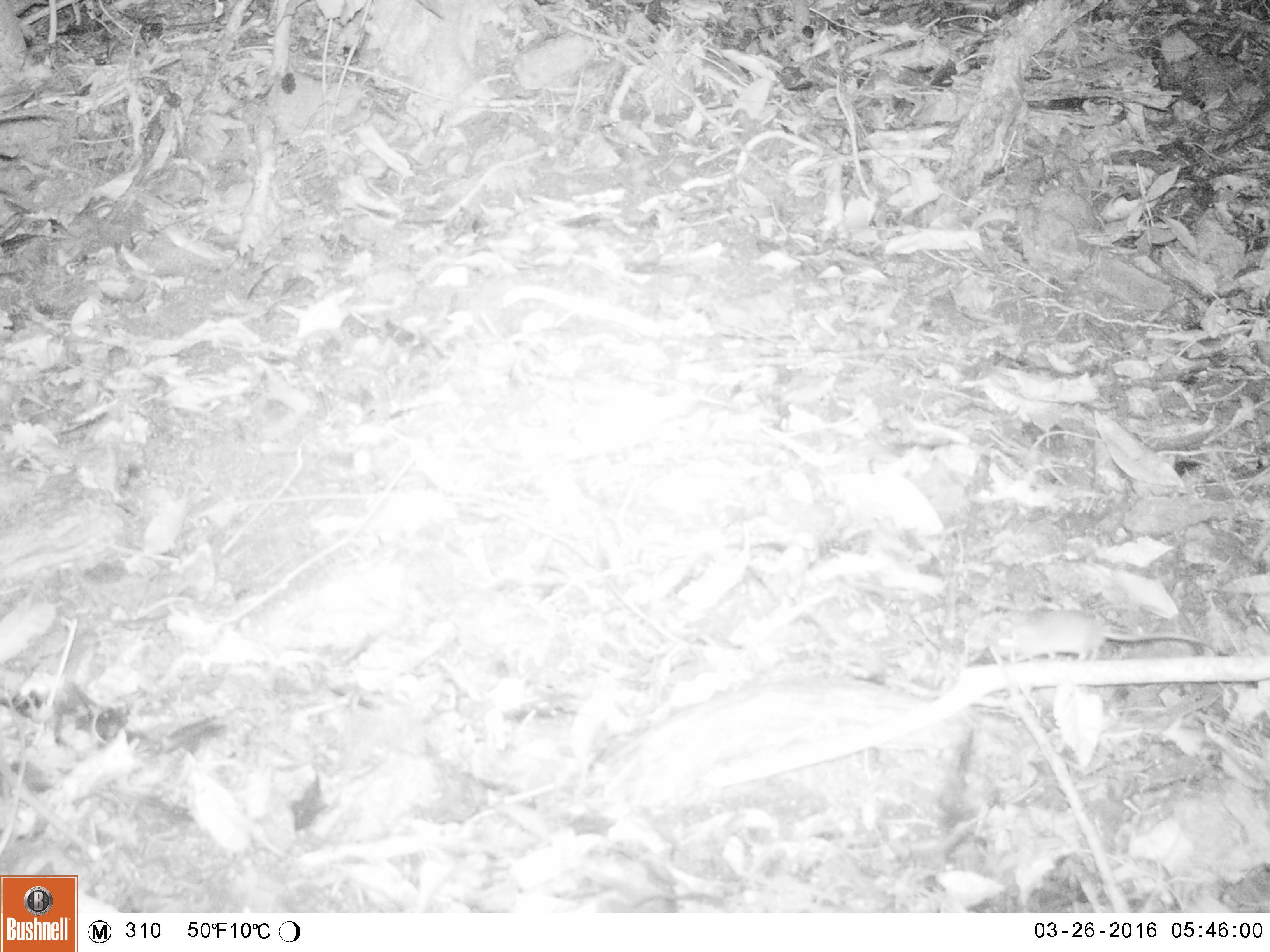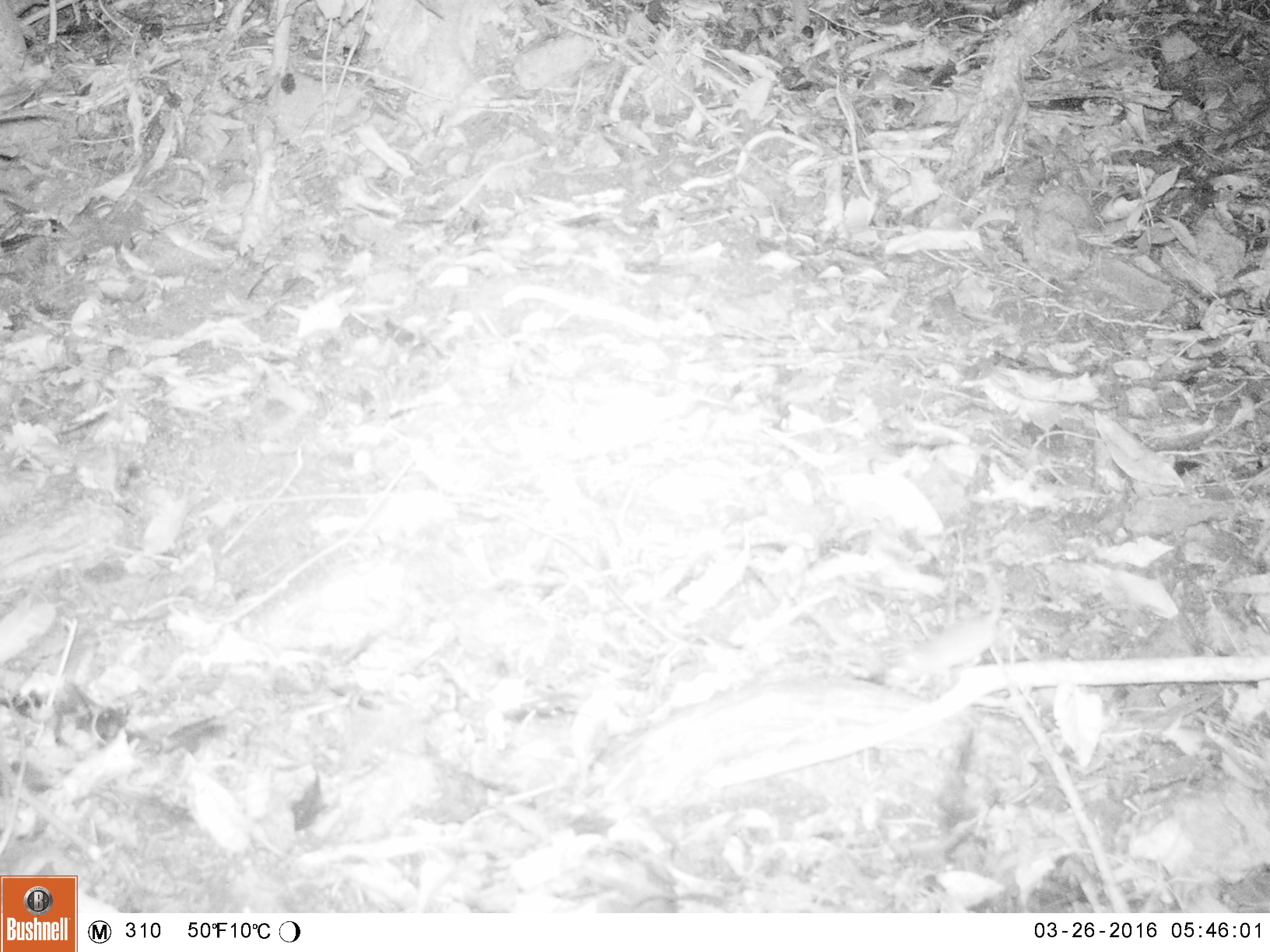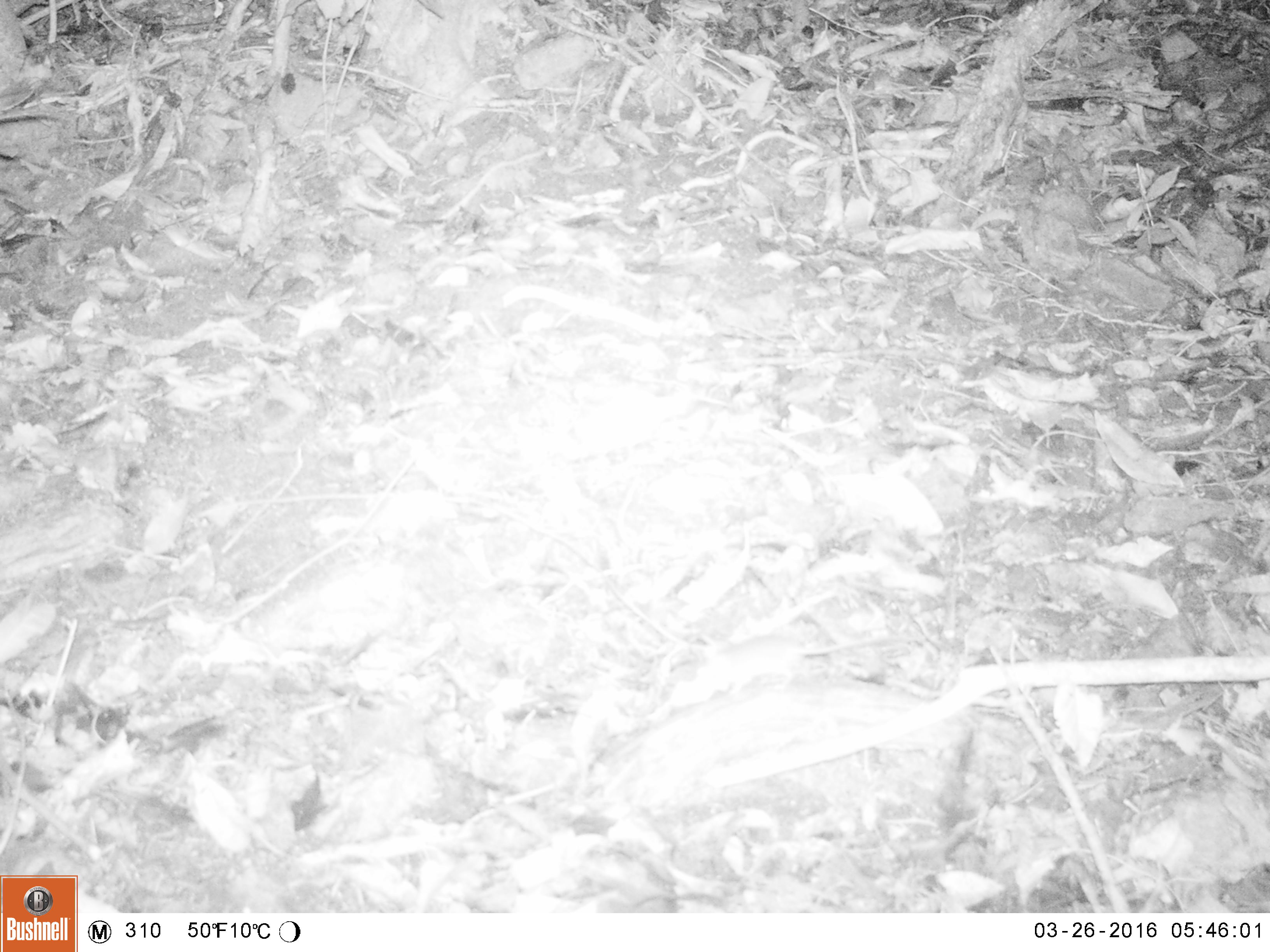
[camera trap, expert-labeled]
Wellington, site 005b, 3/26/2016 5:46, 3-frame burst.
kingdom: Animalia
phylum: Chordata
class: Mammalia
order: Rodentia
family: Muridae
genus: Mus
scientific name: Mus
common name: mouse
Mouse (Mus).